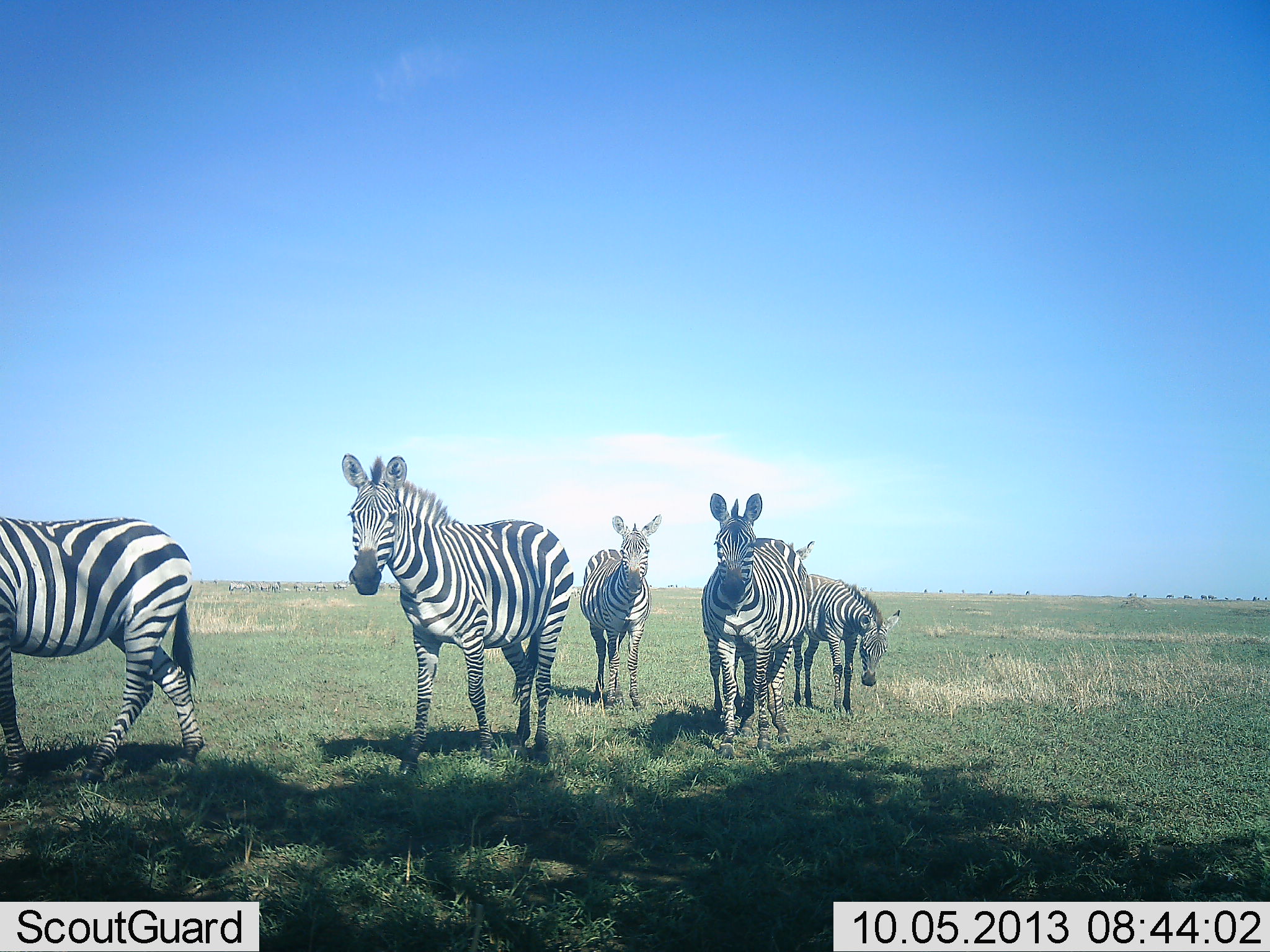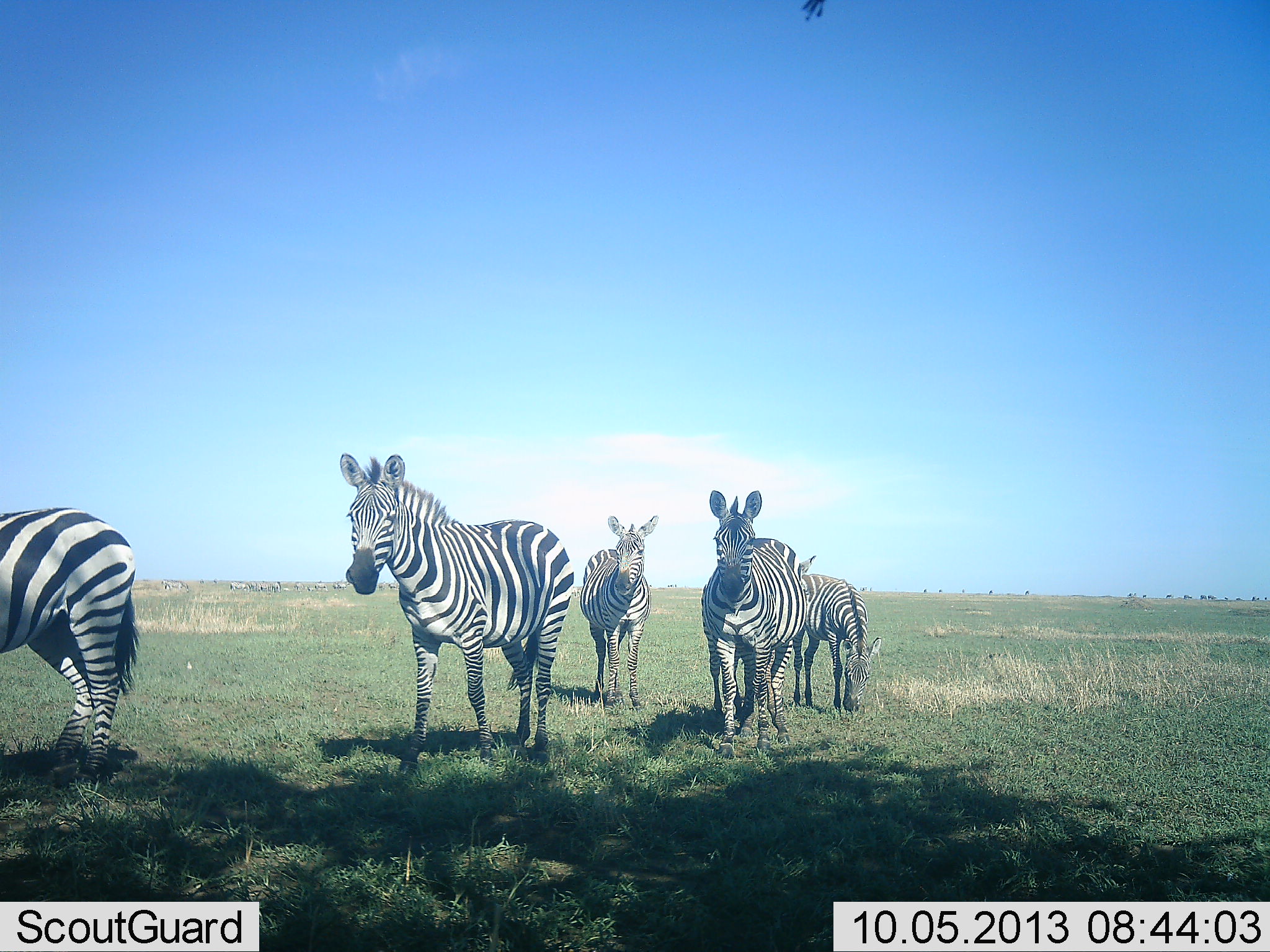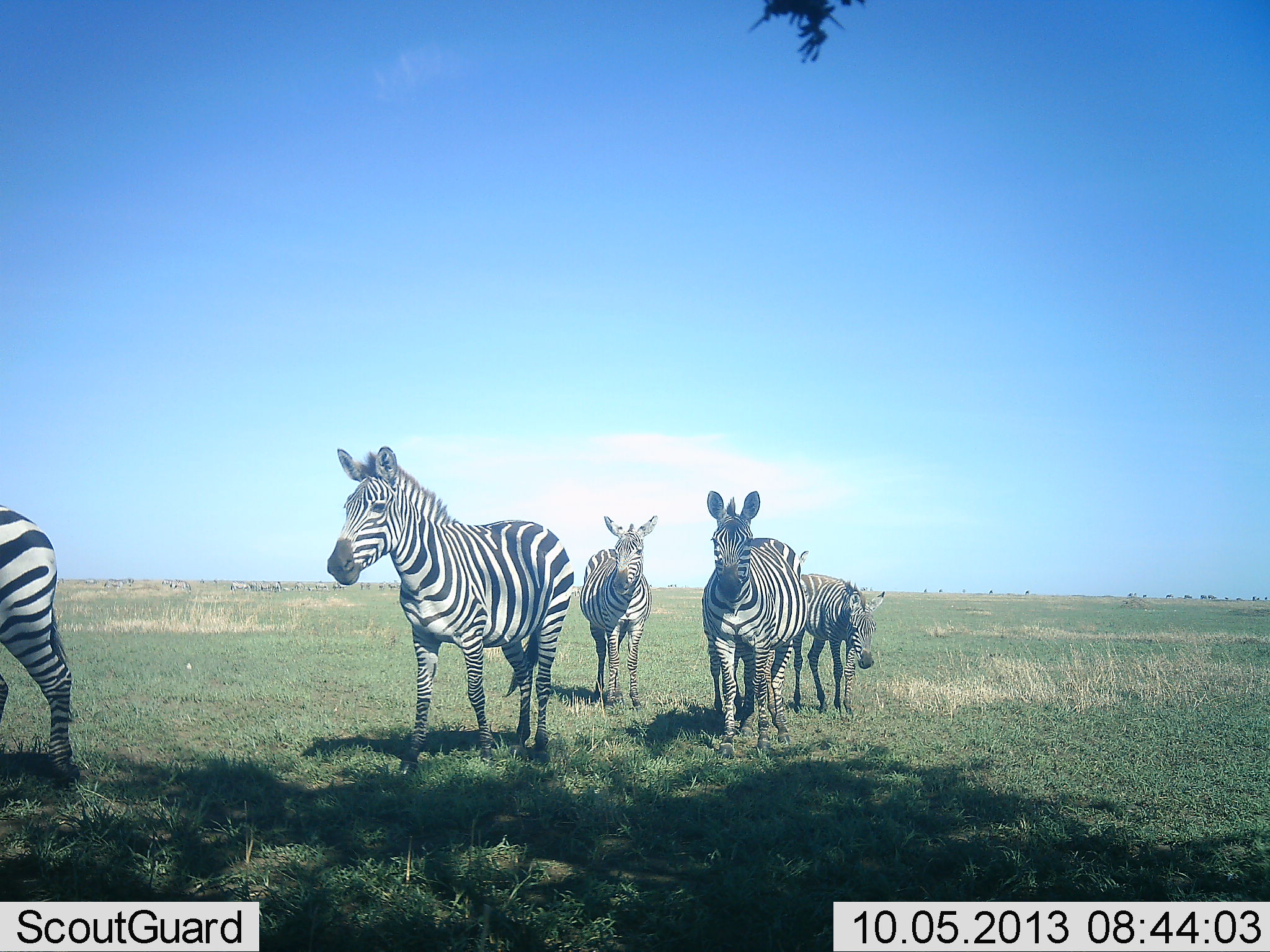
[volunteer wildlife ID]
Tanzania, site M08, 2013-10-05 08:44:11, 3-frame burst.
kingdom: Animalia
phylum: Chordata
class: Mammalia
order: Perissodactyla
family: Equidae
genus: Equus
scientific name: Equus quagga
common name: plains zebra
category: zebra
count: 6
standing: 91%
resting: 0%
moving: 36%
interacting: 0%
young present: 9%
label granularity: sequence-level